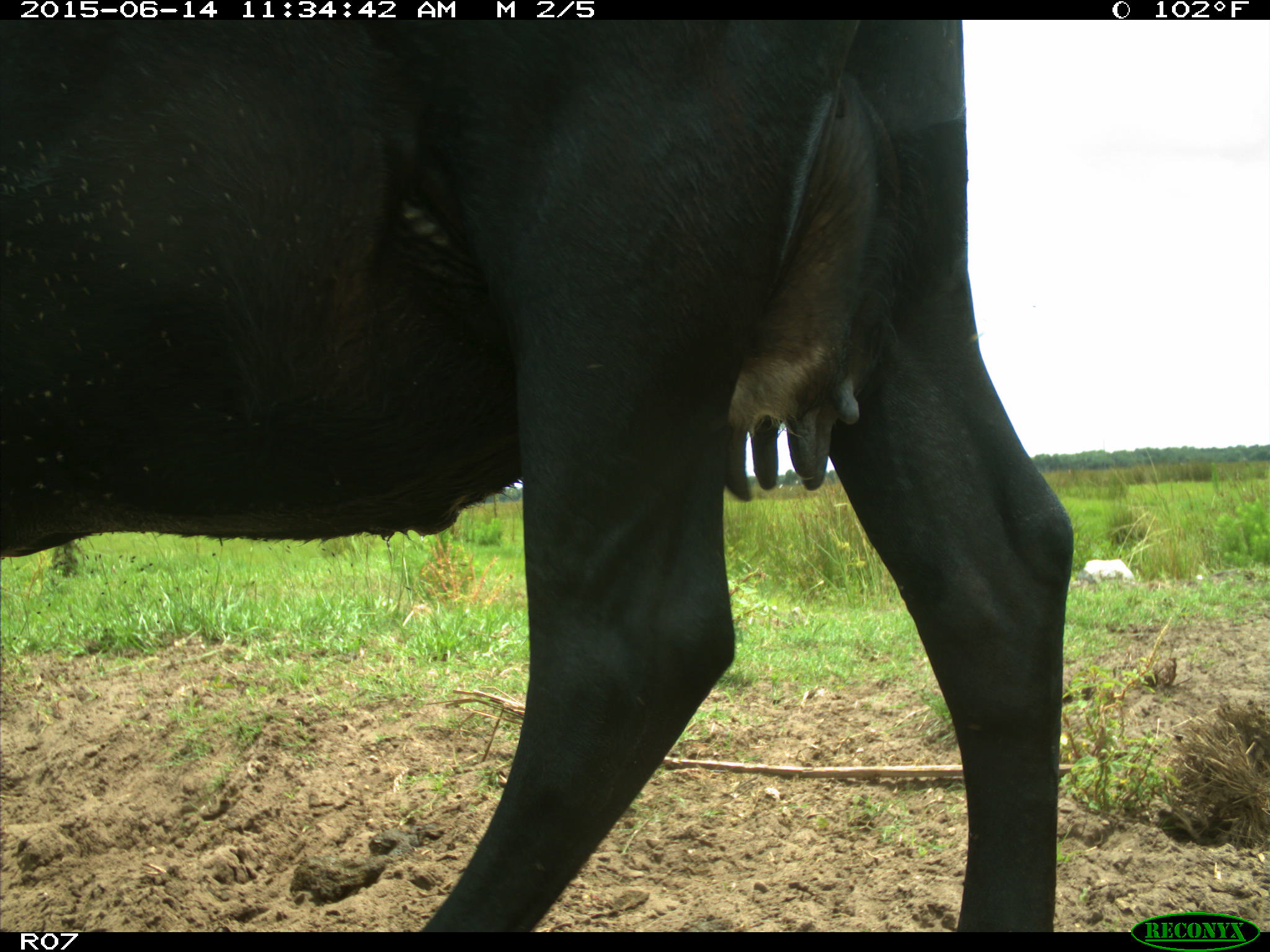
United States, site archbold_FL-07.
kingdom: Animalia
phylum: Chordata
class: Mammalia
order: Artiodactyla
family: Bovidae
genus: Bos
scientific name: Bos taurus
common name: domestic cow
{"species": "Bos taurus (domestic cow)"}